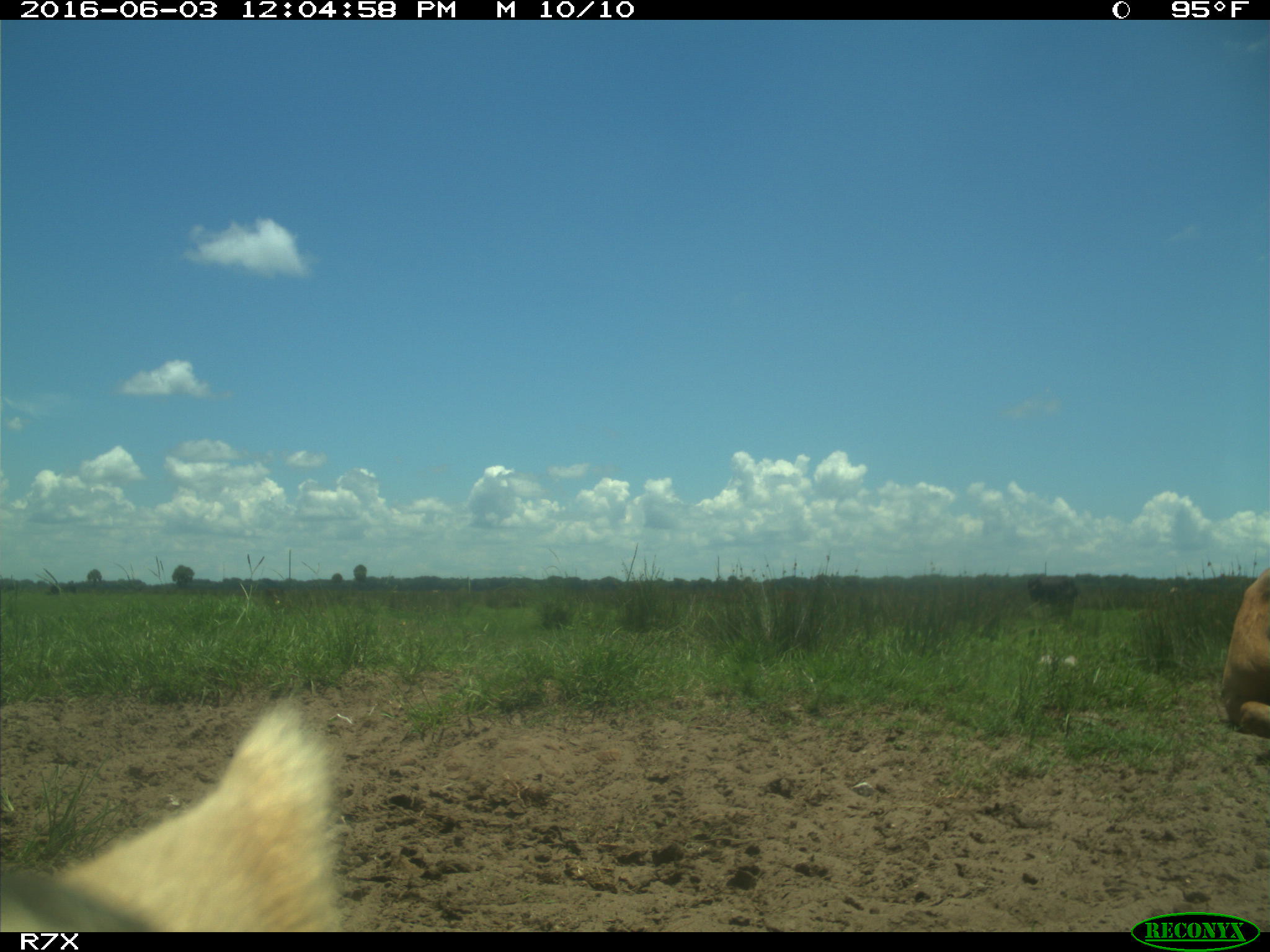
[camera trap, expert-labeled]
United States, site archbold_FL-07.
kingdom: Animalia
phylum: Chordata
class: Mammalia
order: Artiodactyla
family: Bovidae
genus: Bos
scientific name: Bos taurus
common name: domestic cow